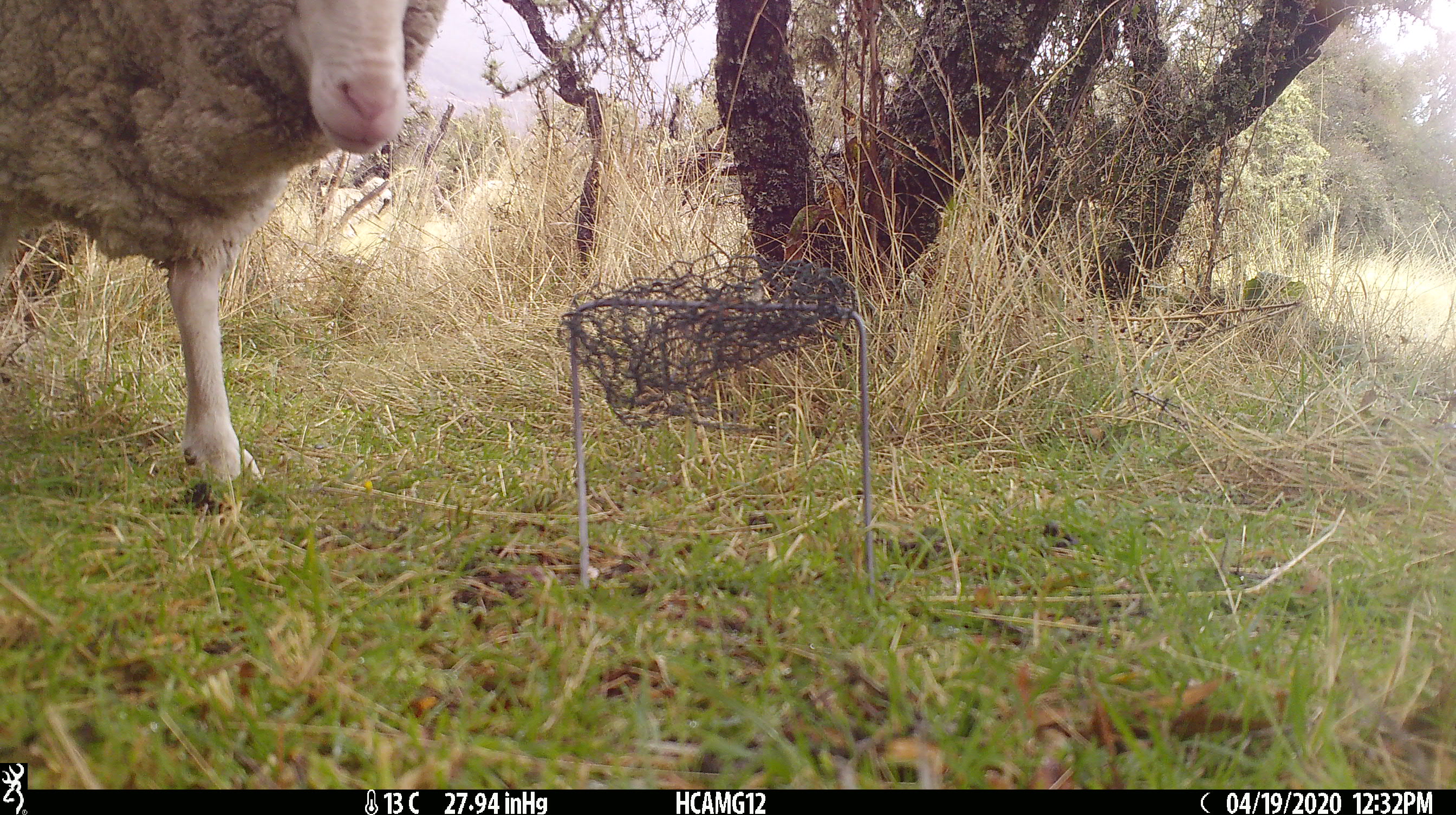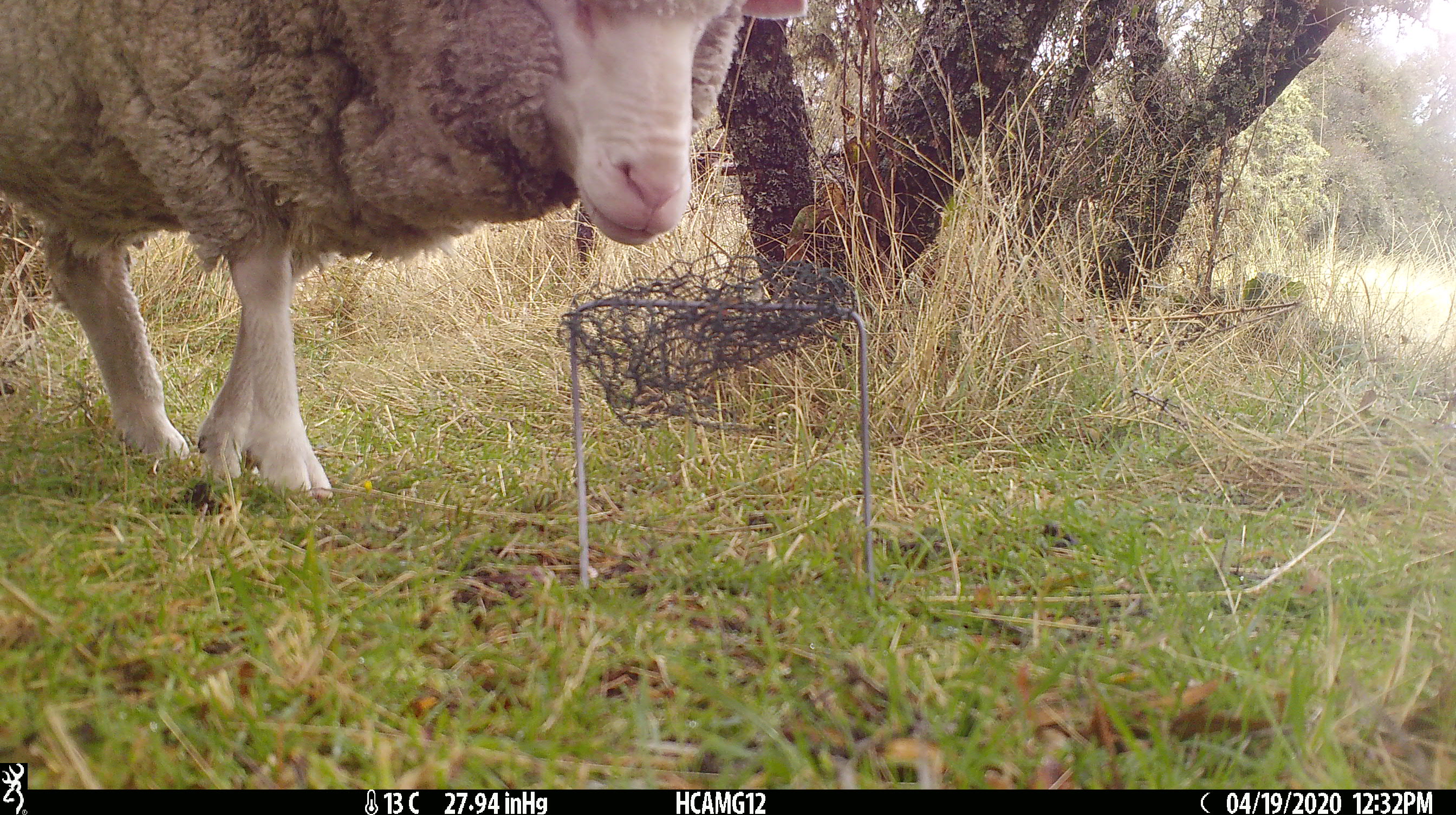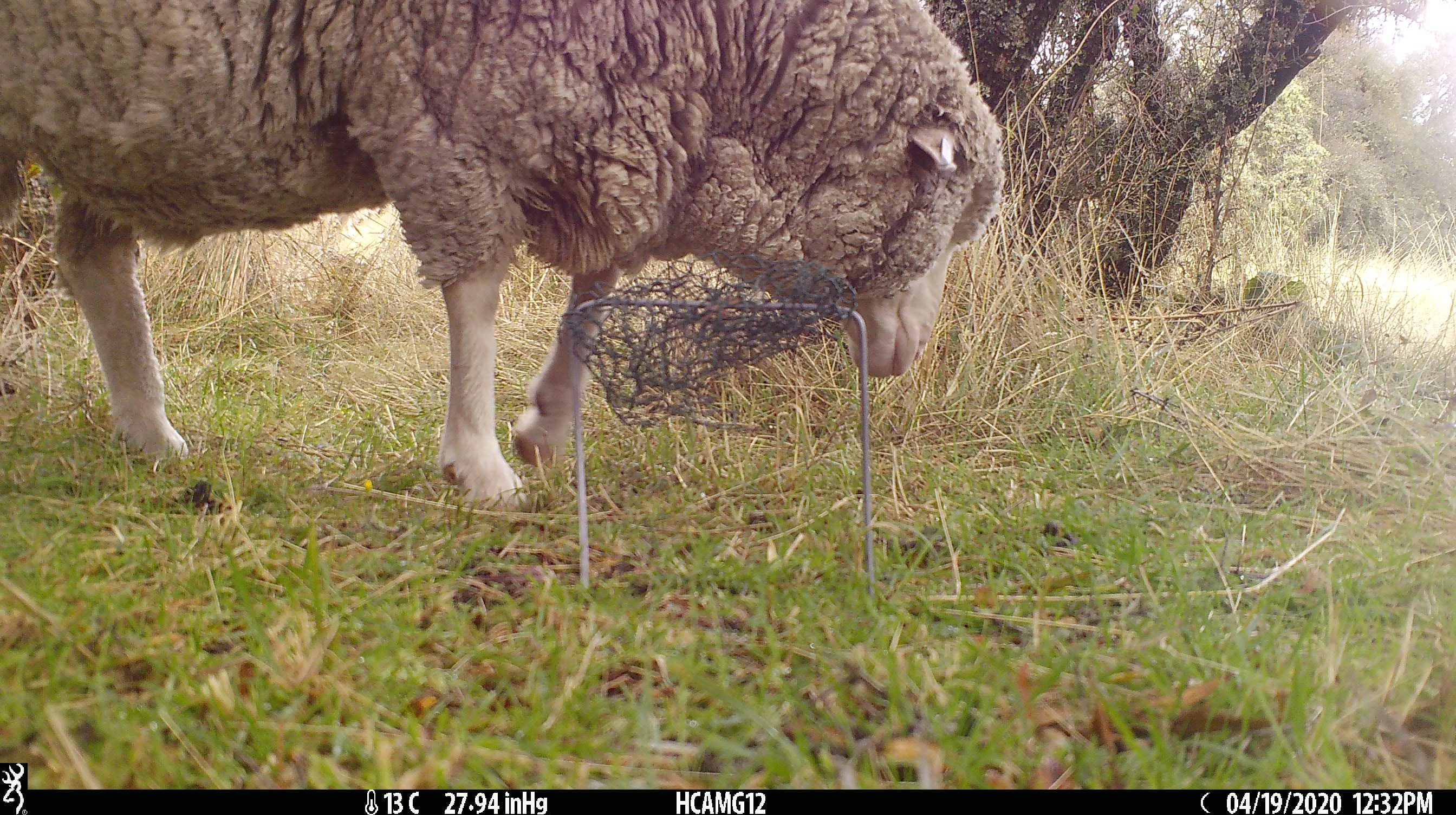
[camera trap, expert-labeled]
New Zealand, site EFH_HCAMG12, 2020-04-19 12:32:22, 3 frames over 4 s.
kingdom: Animalia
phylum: Chordata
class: Mammalia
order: Artiodactyla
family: Bovidae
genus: Ovis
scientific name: Ovis aries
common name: domestic sheep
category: sheep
Sheep (domestic sheep) (Ovis aries).